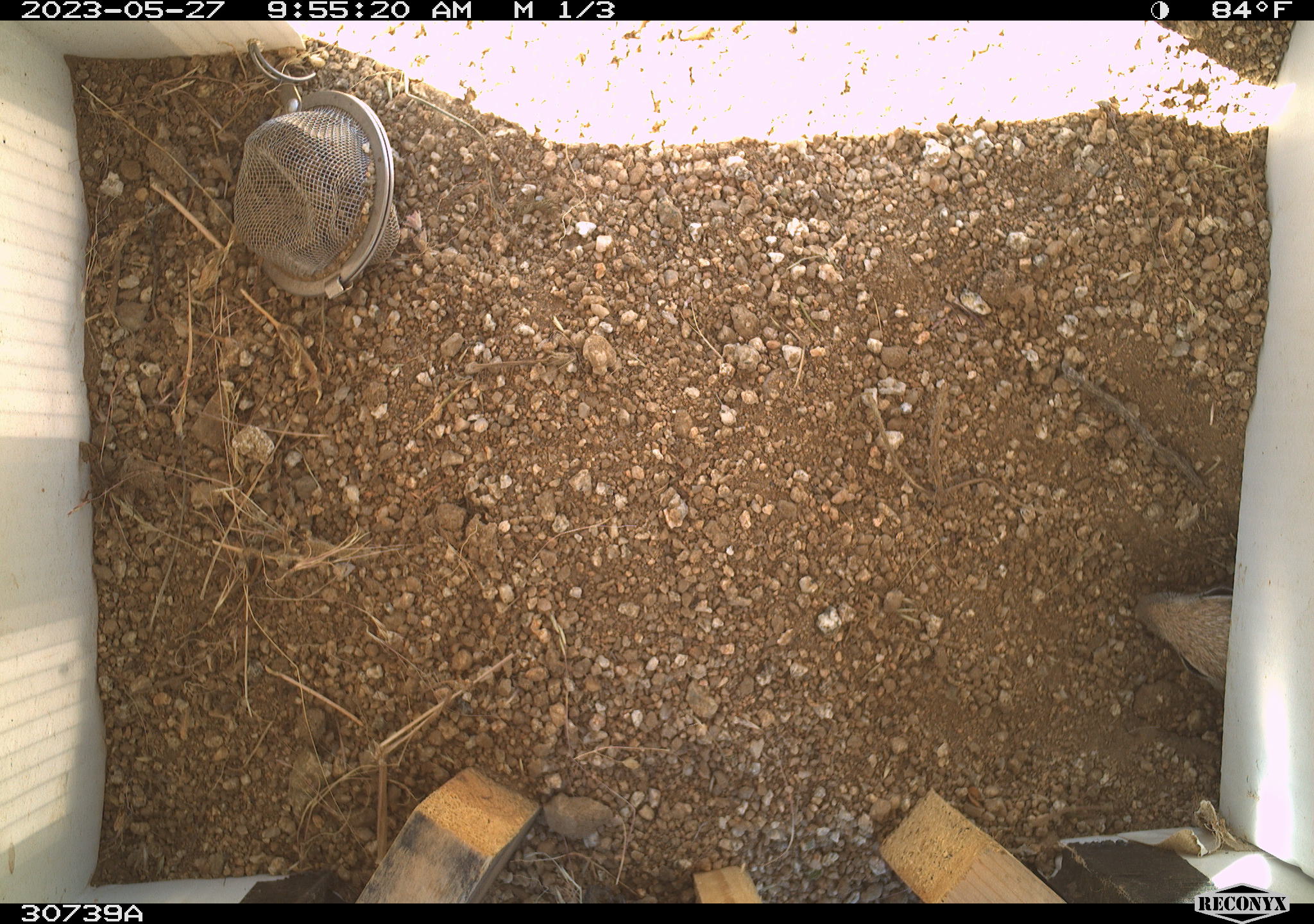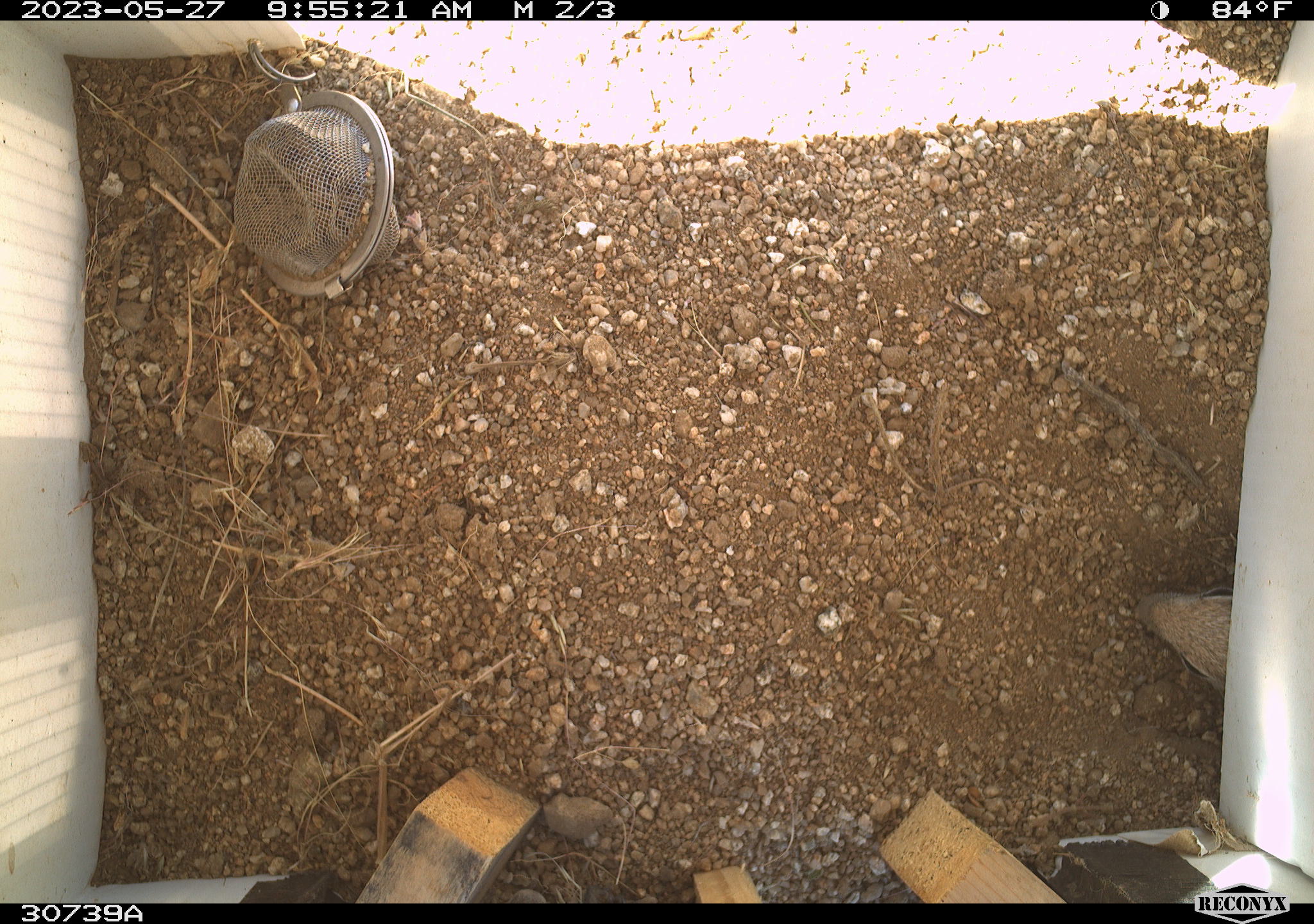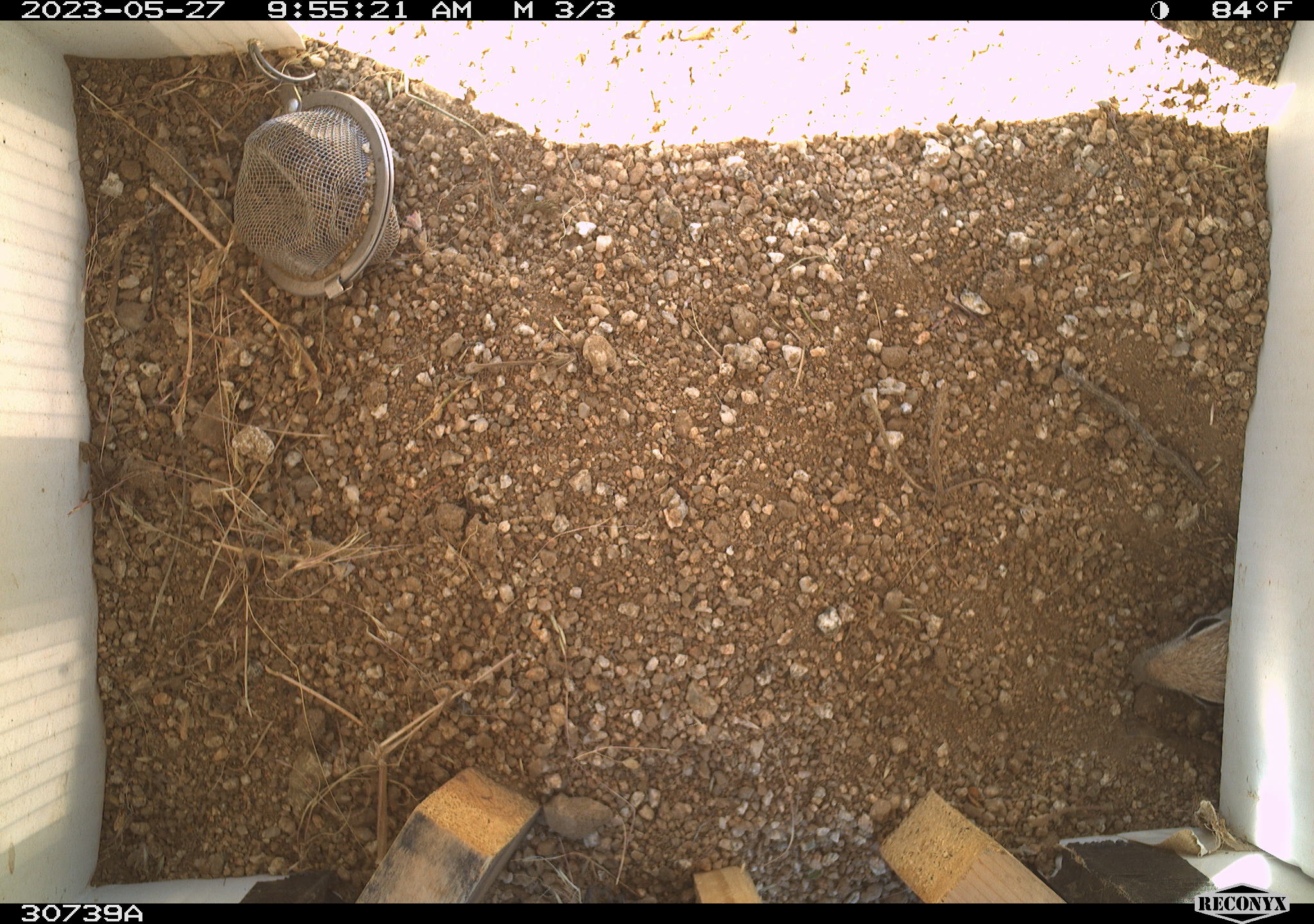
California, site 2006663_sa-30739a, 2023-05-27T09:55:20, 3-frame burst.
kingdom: Animalia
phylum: Chordata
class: Mammalia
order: Rodentia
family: Sciuridae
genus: Ammospermophilus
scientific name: Ammospermophilus leucurus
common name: white-tailed antelope squirrel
White-tailed antelope squirrel (Ammospermophilus leucurus).